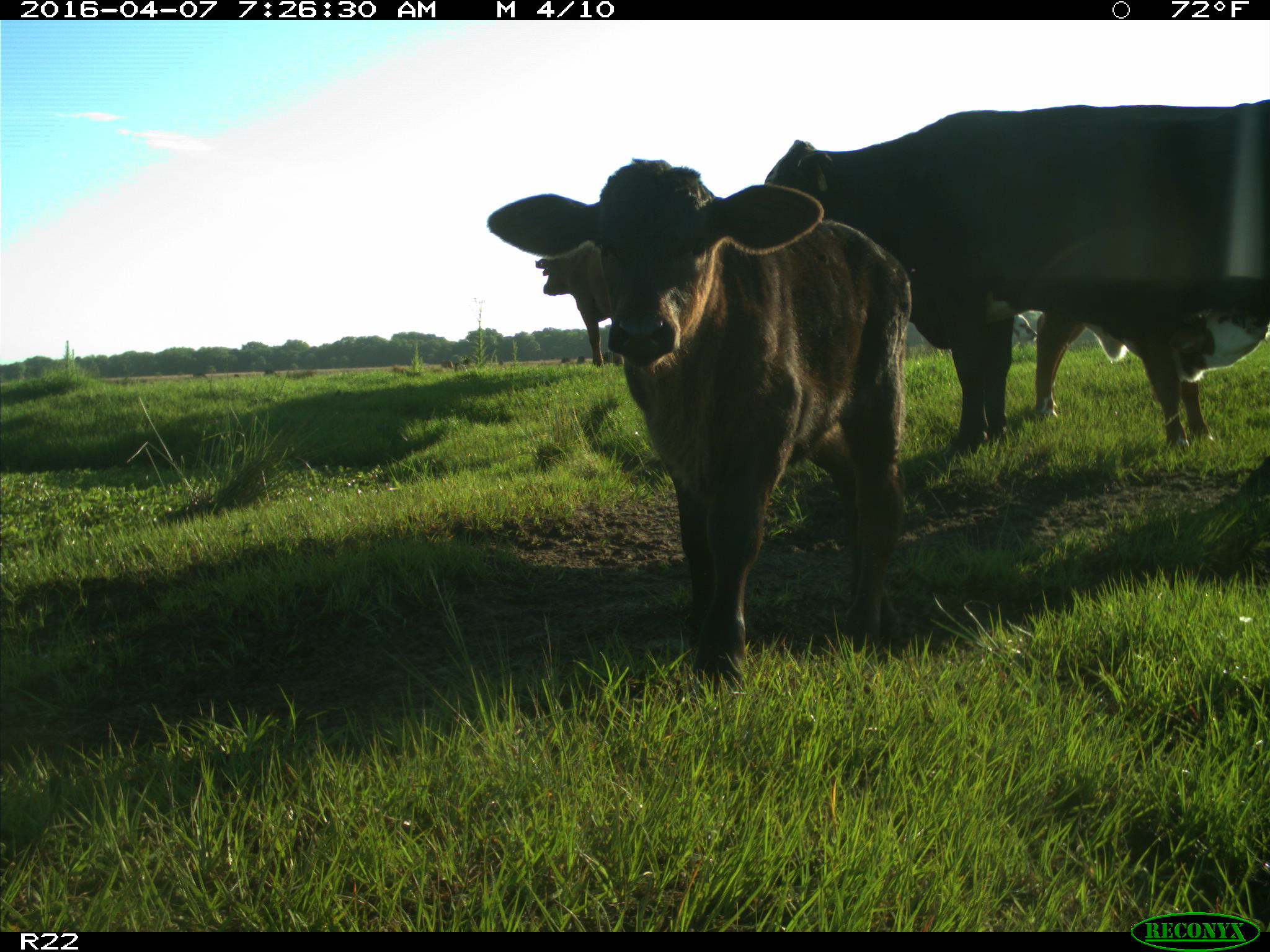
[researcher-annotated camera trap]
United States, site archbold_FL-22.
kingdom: Animalia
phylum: Chordata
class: Mammalia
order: Artiodactyla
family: Bovidae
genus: Bos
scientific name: Bos taurus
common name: domestic cow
Bos taurus (domestic cow).